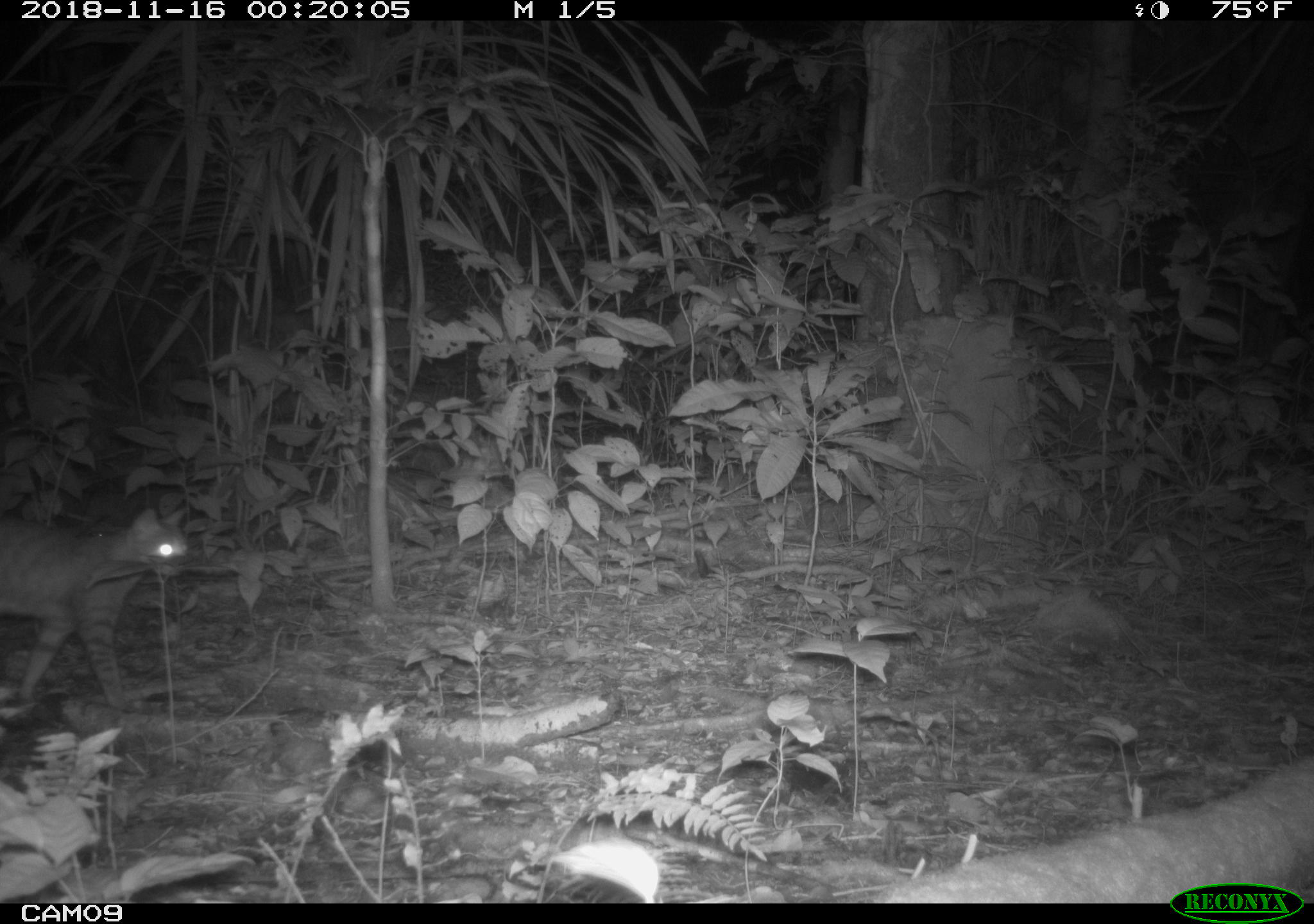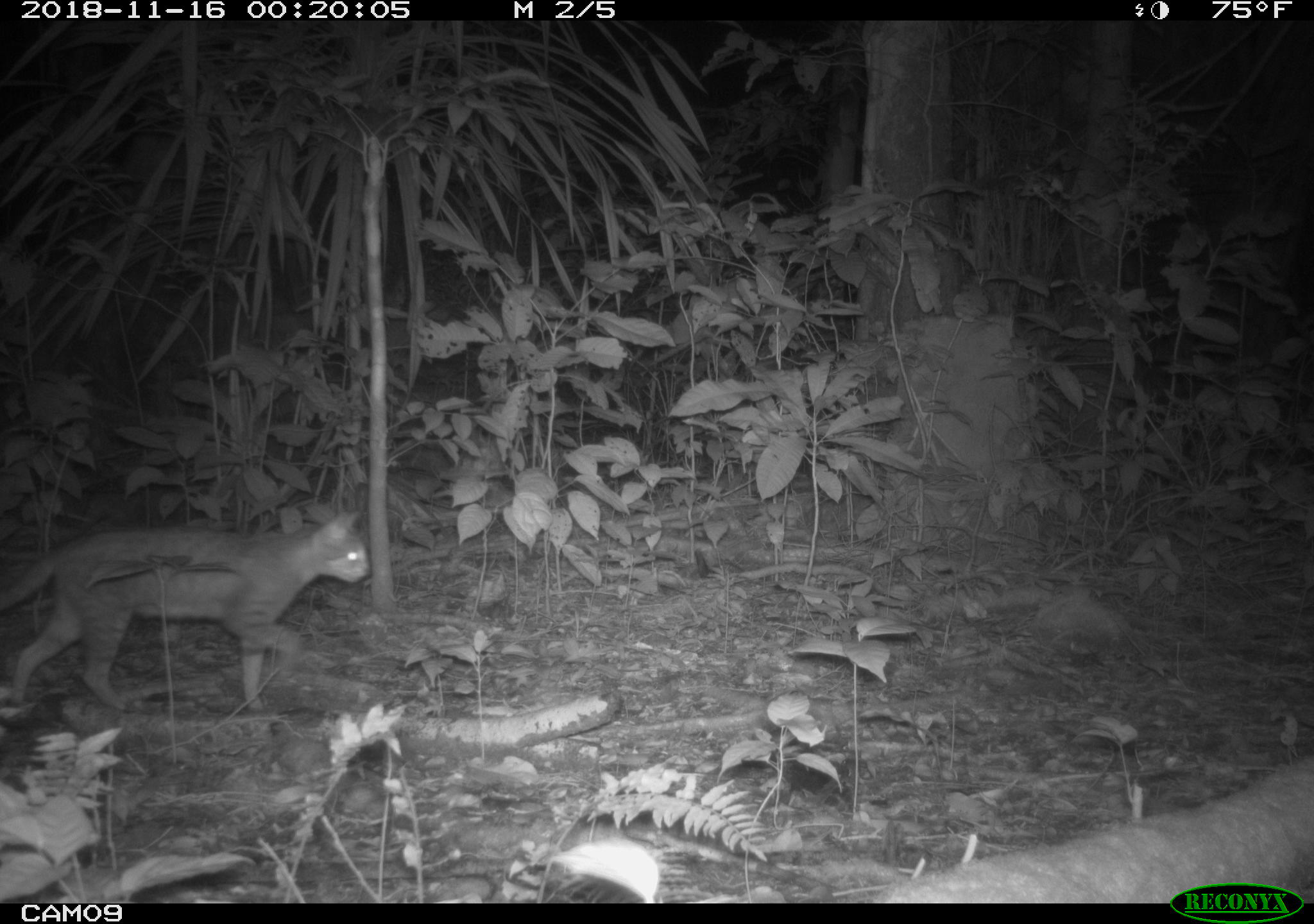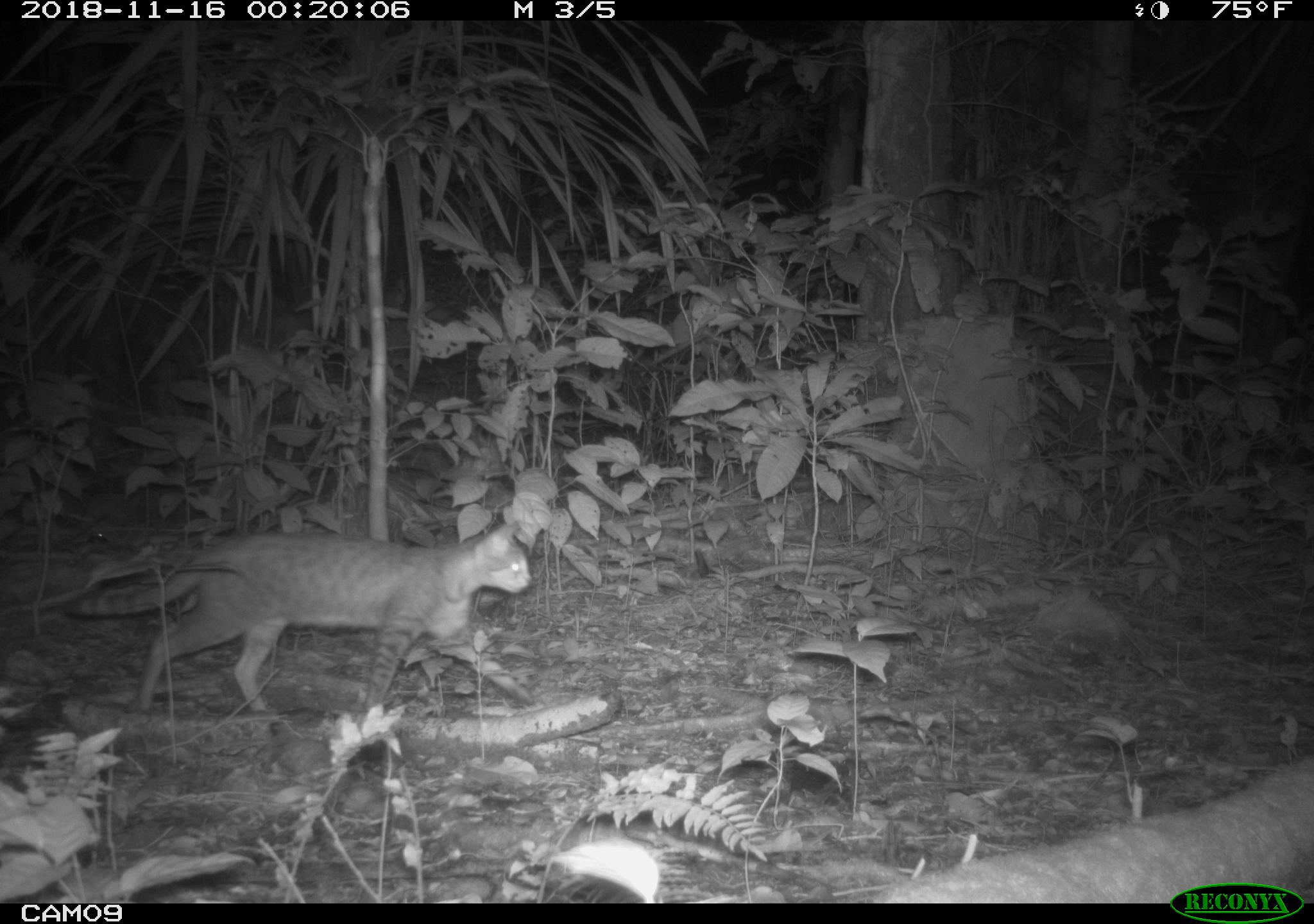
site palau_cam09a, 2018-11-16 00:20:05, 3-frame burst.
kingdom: Animalia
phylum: Chordata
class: Mammalia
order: Carnivora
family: Felidae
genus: Felis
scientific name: Felis catus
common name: cat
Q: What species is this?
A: Cat (Felis catus).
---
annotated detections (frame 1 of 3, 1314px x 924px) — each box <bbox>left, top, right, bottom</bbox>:
cat: <bbox>0, 499, 188, 712</bbox>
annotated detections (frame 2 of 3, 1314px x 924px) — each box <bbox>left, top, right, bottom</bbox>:
cat: <bbox>0, 507, 369, 715</bbox>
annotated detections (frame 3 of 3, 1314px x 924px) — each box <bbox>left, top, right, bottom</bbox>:
cat: <bbox>34, 515, 536, 722</bbox>